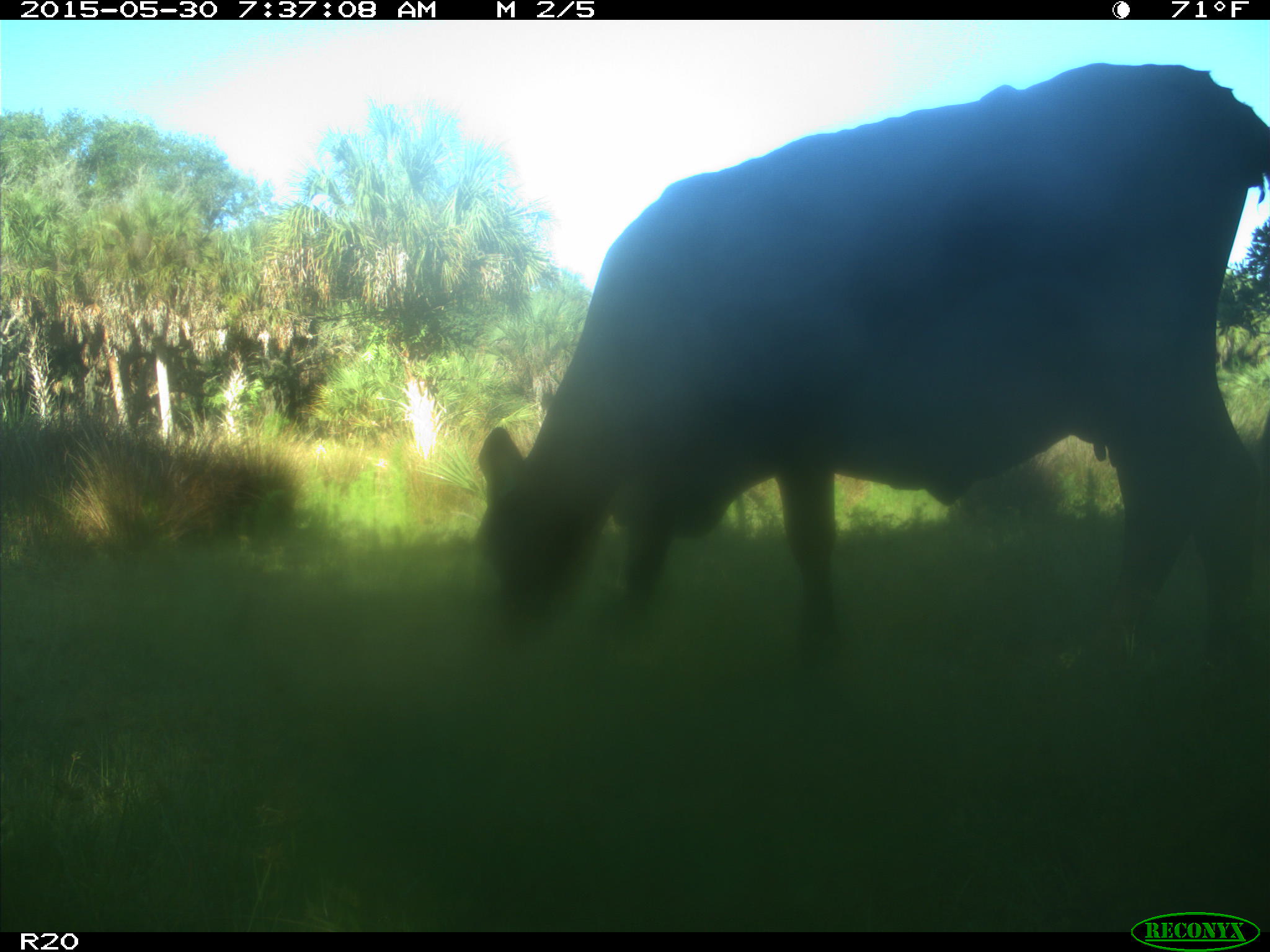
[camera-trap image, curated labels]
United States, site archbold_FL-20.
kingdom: Animalia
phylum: Chordata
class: Mammalia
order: Artiodactyla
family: Bovidae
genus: Bos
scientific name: Bos taurus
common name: domestic cow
Bos taurus (domestic cow).